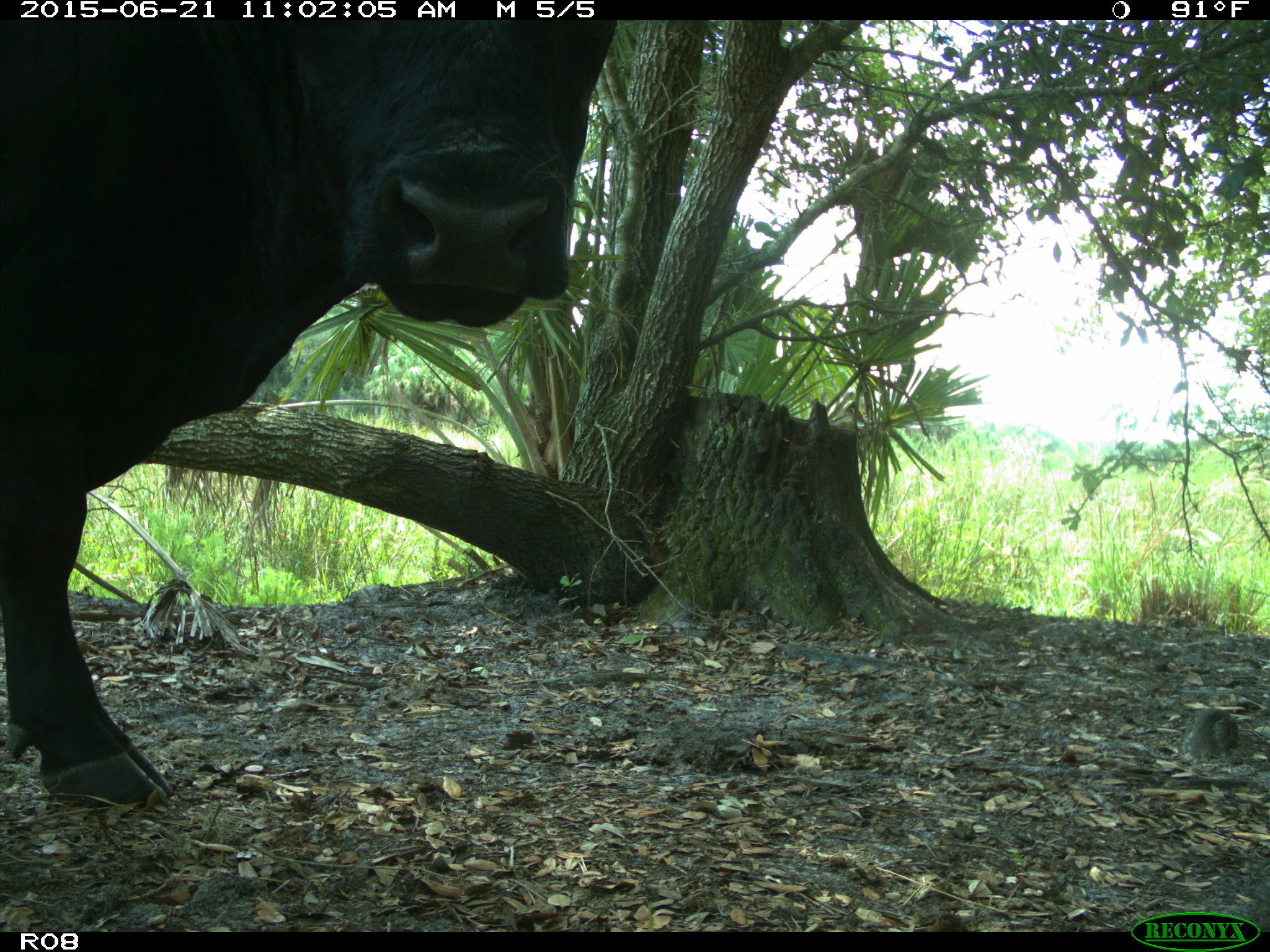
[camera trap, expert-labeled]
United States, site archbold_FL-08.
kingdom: Animalia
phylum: Chordata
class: Mammalia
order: Artiodactyla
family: Bovidae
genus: Bos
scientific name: Bos taurus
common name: domestic cow